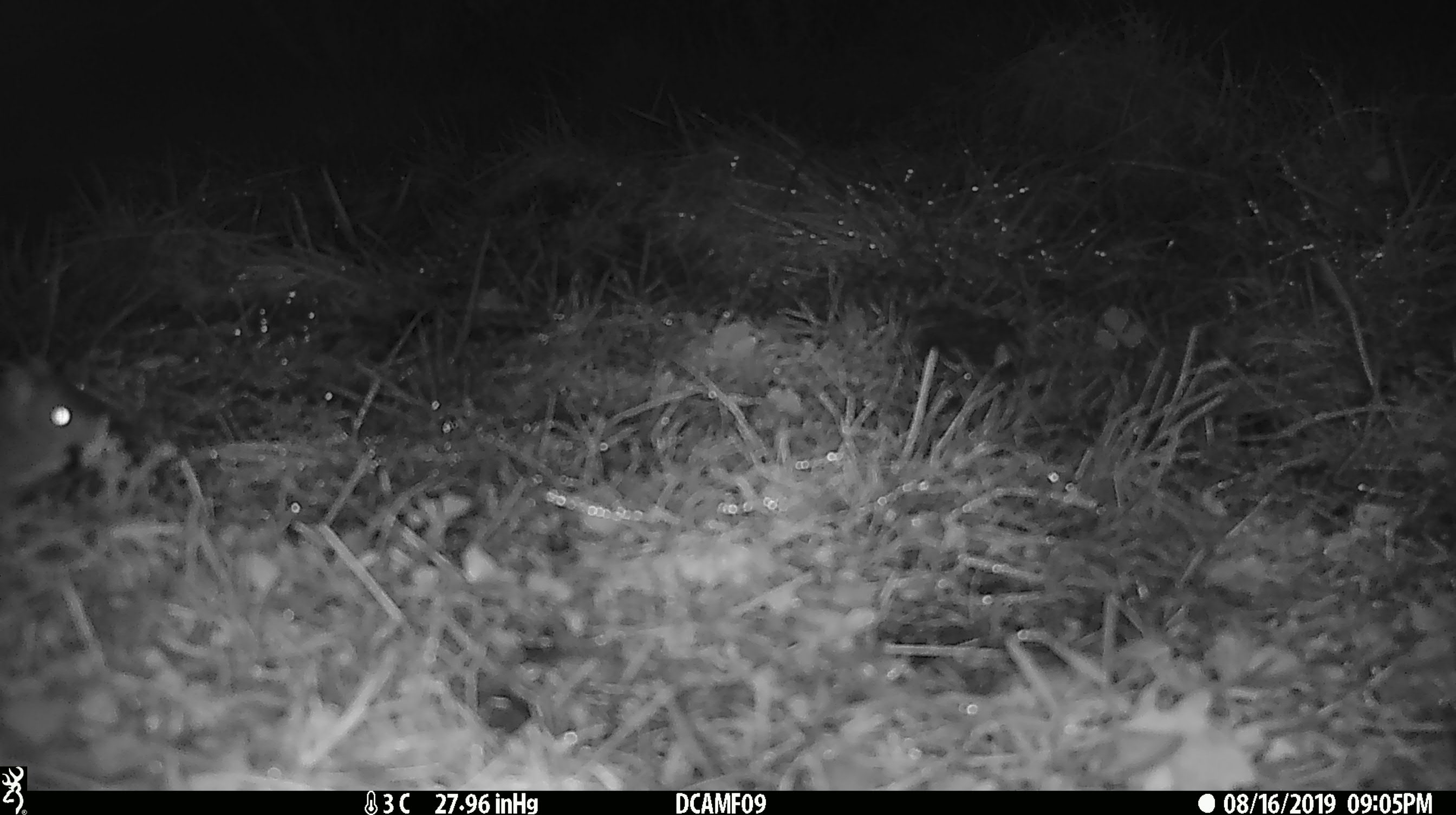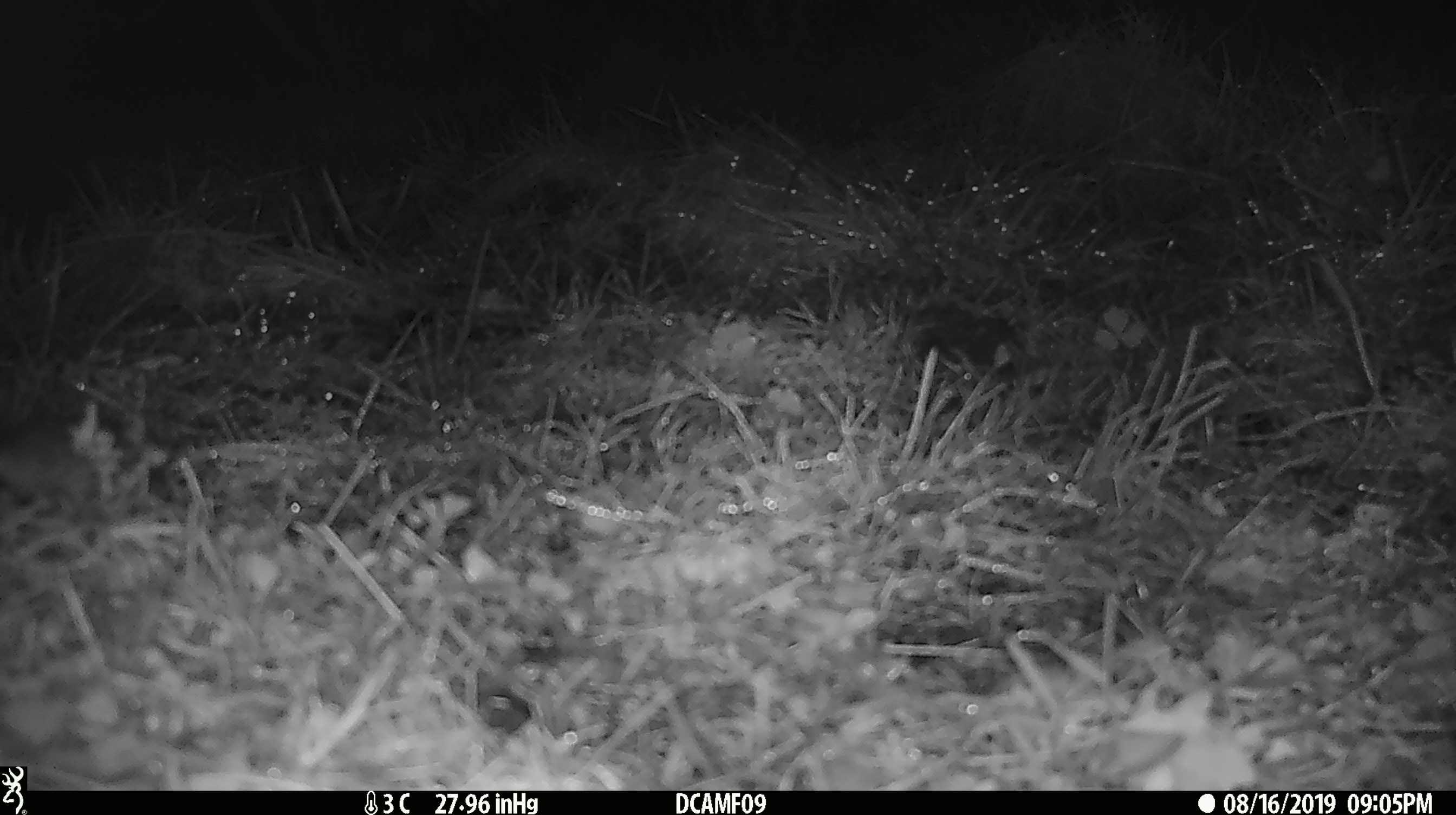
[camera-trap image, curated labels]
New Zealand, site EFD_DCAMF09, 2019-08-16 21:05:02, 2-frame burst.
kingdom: Animalia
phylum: Chordata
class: Mammalia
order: Rodentia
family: Muridae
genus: Mus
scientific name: Mus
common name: mouse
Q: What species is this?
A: Mouse (Mus).